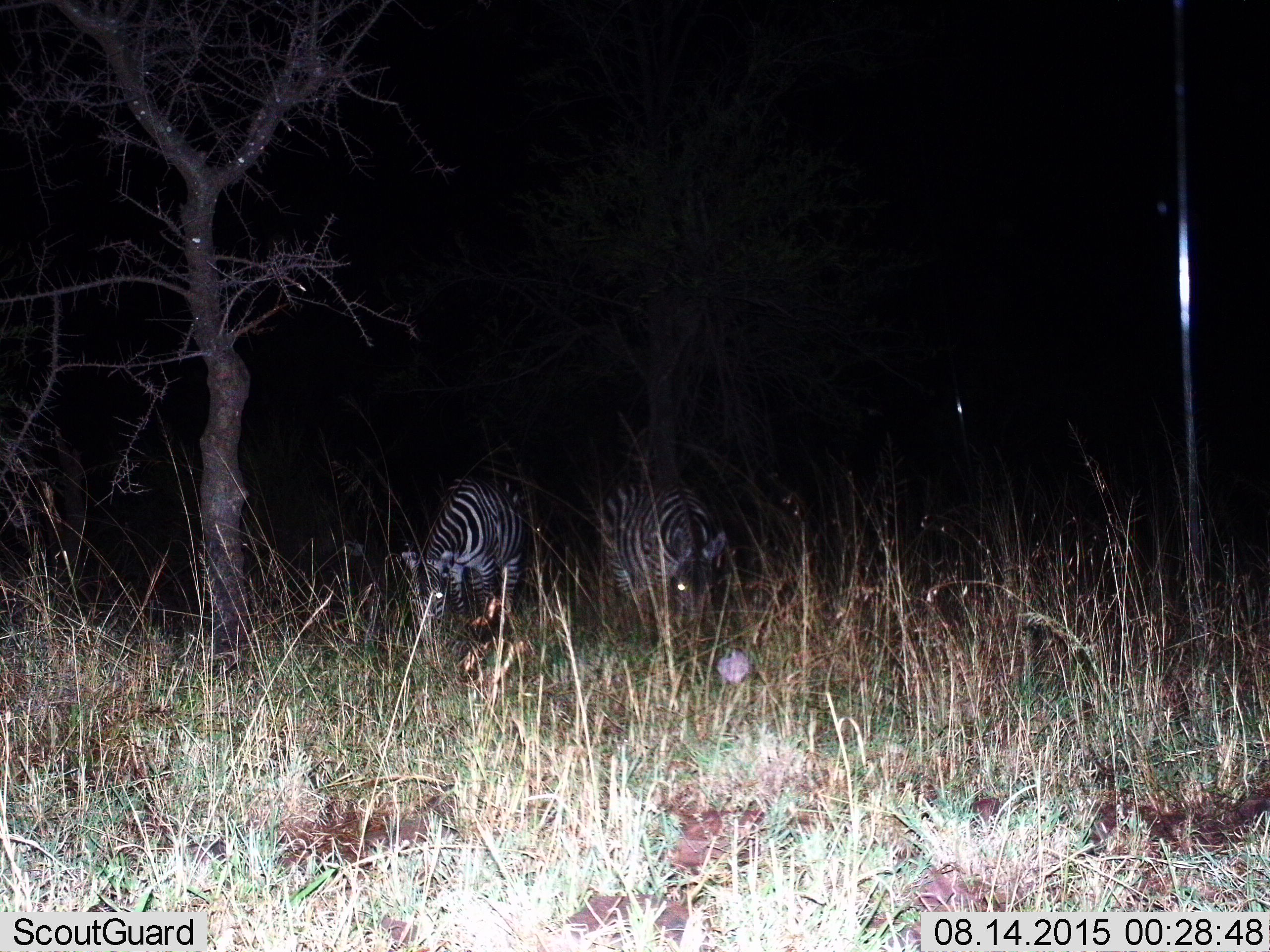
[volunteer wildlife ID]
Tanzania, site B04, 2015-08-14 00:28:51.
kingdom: Animalia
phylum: Chordata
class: Mammalia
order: Perissodactyla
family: Equidae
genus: Equus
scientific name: Equus quagga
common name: plains zebra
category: zebra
Zebra (plains zebra) (Equus quagga), count 2. Behavior (volunteer vote fractions): standing 28%, resting 0%, moving 0%, interacting 0%. Young present (vote fraction): 0%. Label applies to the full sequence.